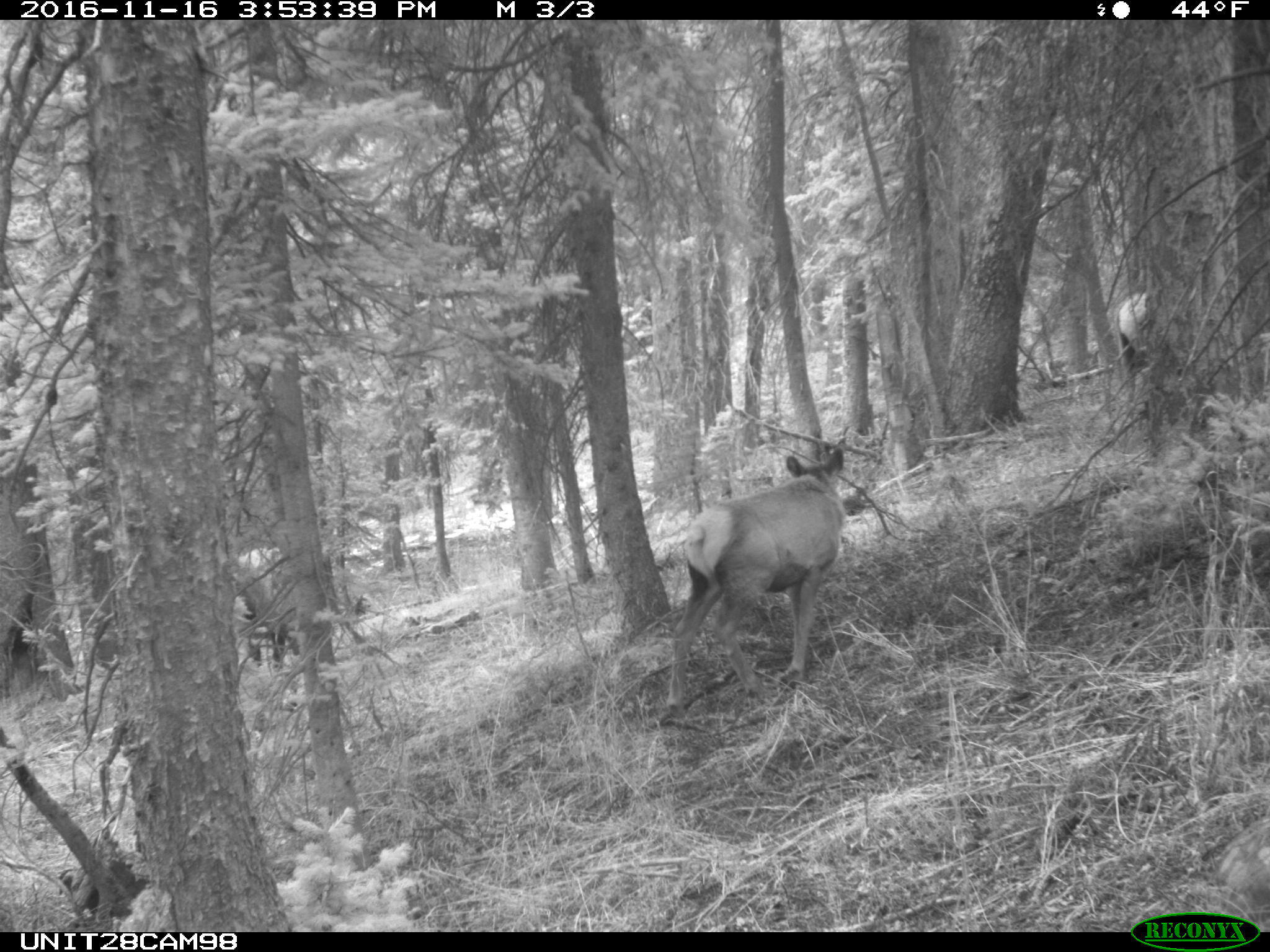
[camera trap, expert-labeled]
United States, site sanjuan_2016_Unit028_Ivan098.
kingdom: Animalia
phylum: Chordata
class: Mammalia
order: Artiodactyla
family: Cervidae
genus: Cervus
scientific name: Cervus elaphus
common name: red deer